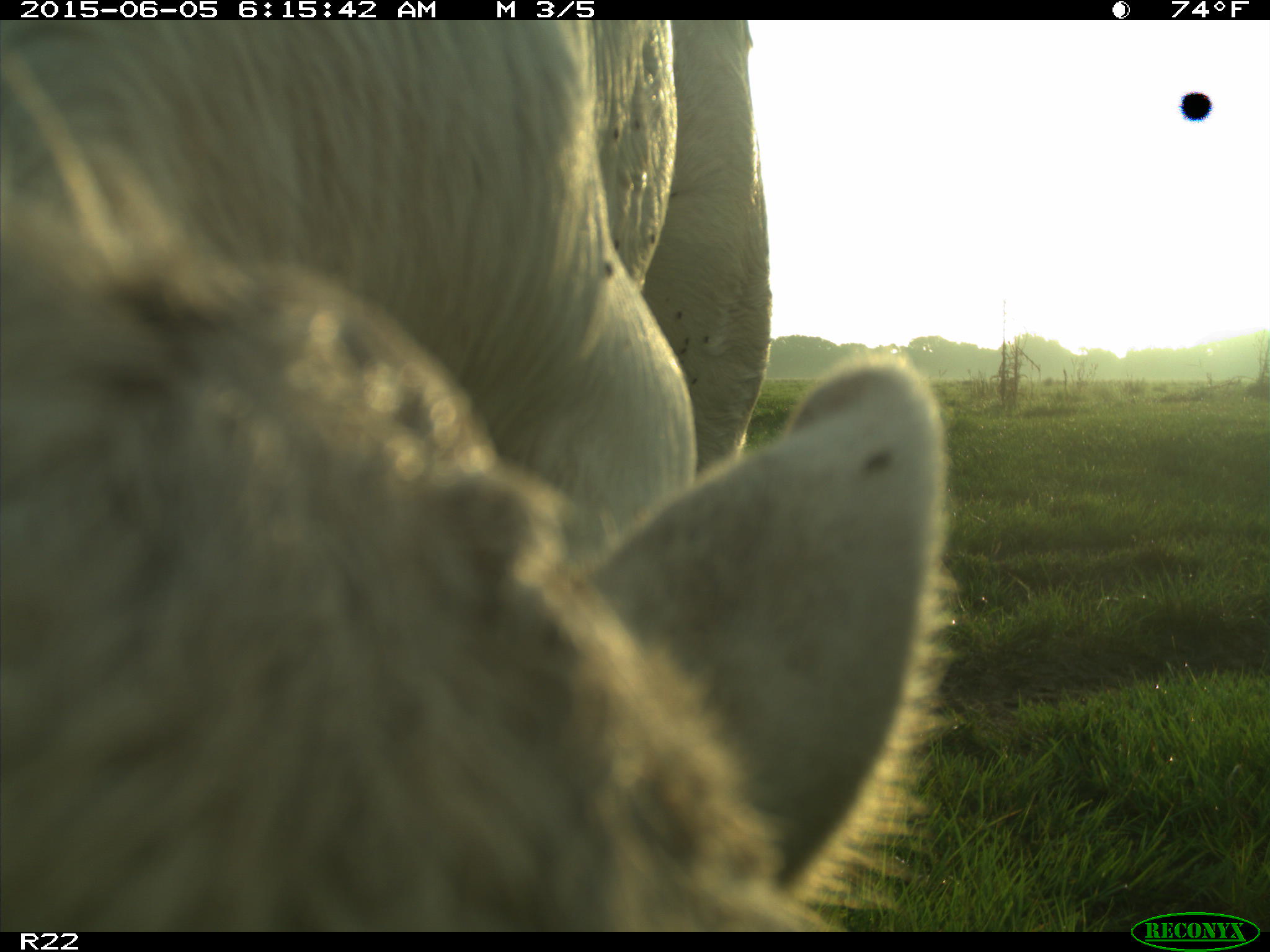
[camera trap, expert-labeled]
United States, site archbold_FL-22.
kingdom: Animalia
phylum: Chordata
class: Mammalia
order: Artiodactyla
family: Bovidae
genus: Bos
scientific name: Bos taurus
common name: domestic cow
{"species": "Bos taurus (domestic cow)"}